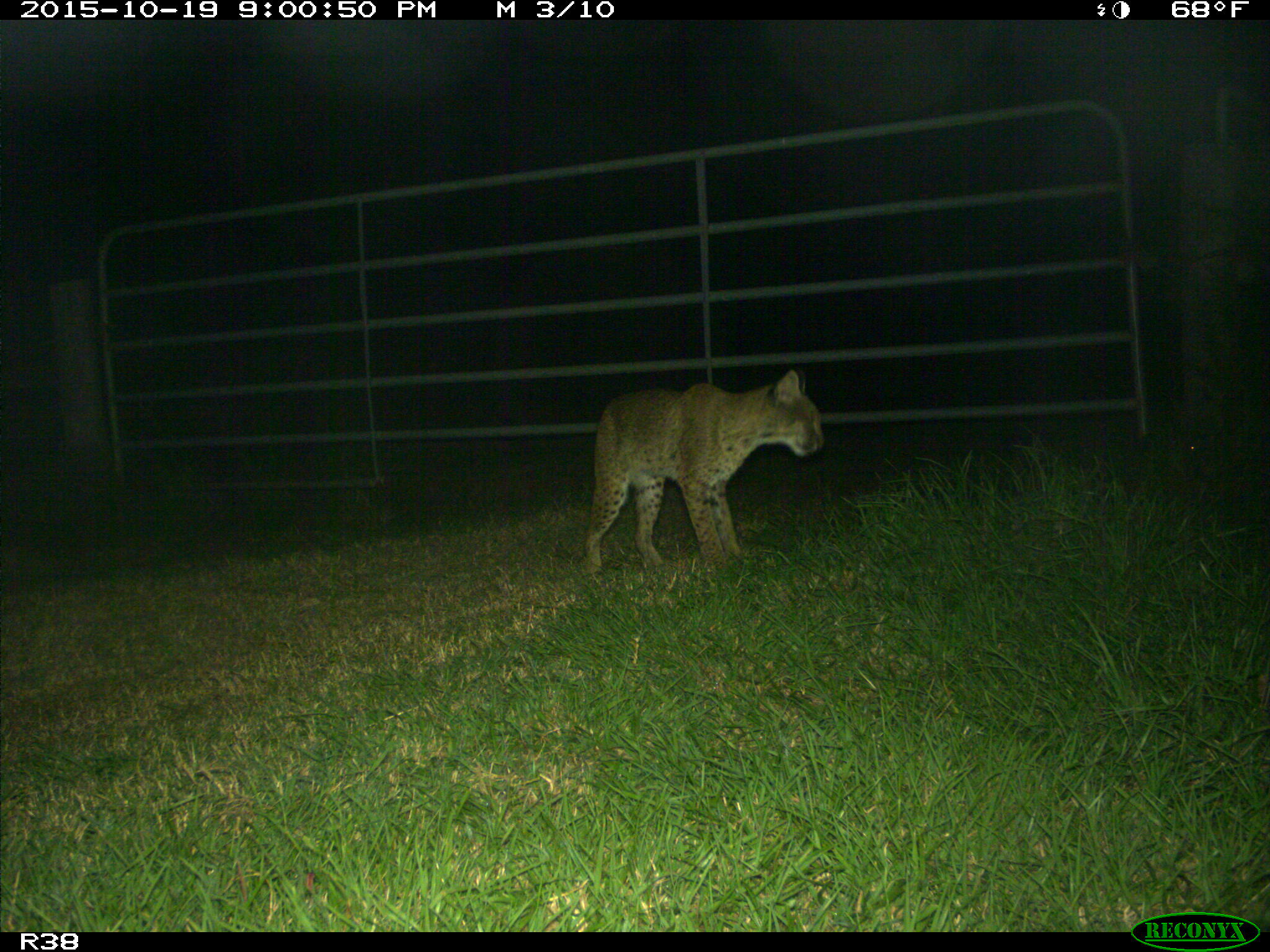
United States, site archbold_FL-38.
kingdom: Animalia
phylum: Chordata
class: Mammalia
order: Carnivora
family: Felidae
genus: Lynx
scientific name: Lynx rufus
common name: bobcat